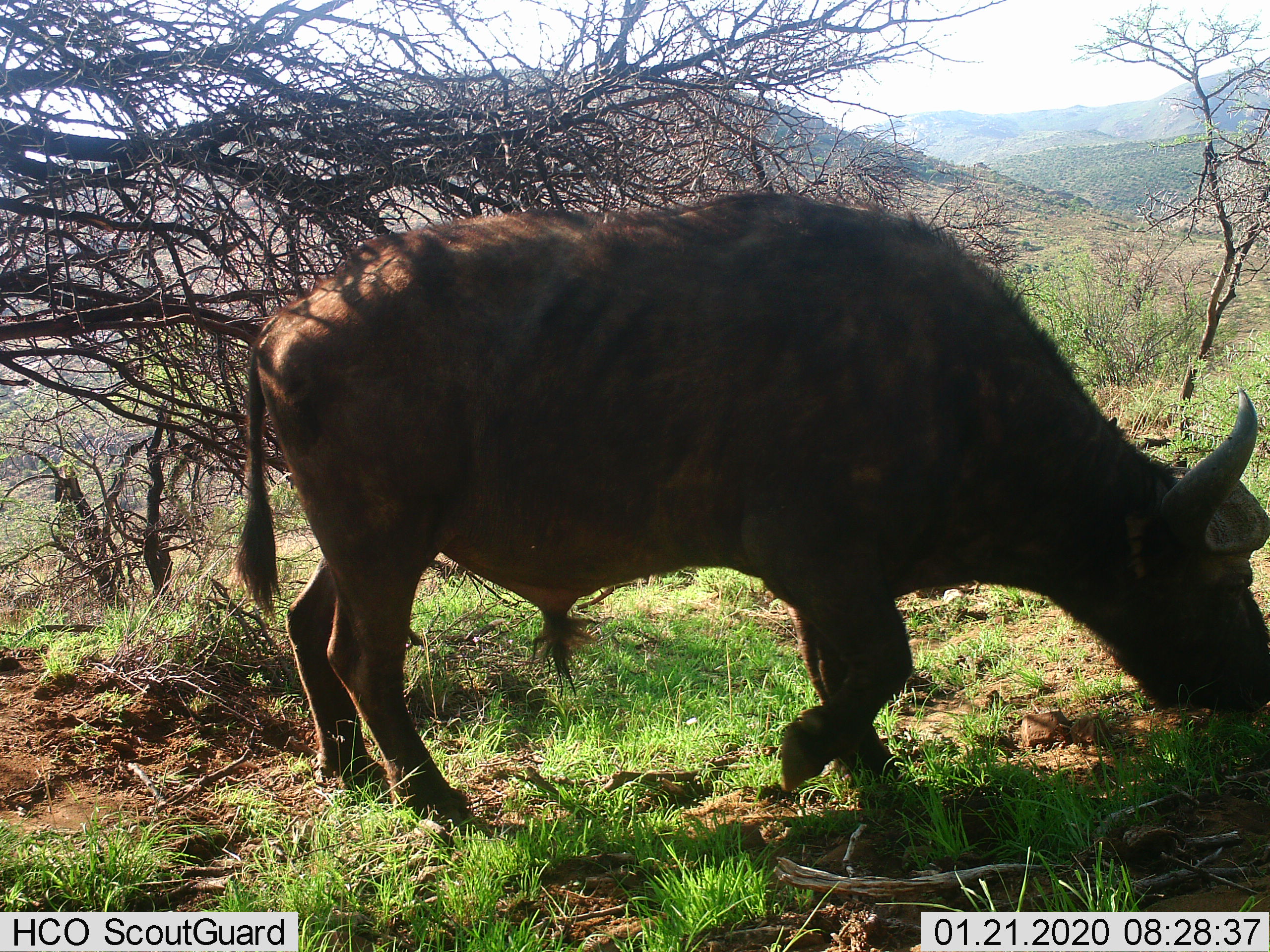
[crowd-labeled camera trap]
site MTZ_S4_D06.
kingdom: Animalia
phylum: Chordata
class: Mammalia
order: Artiodactyla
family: Bovidae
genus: Syncerus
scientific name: Syncerus caffer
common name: african buffalo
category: buffalo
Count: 1.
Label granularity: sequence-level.